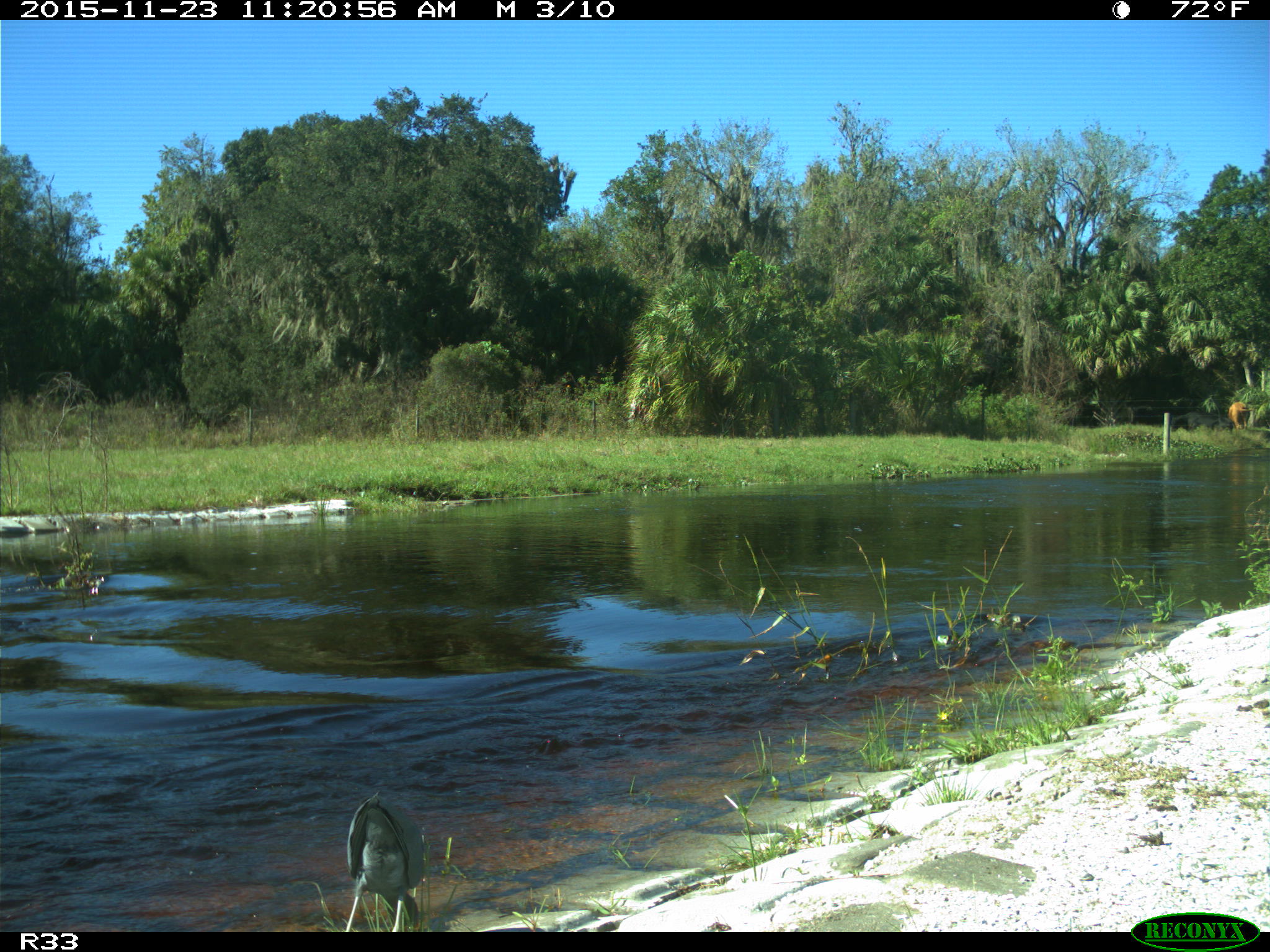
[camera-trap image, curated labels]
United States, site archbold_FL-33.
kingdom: Animalia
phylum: Chordata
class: Aves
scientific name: Aves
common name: birds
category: unidentified bird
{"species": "unidentified bird (birds) (Aves)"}